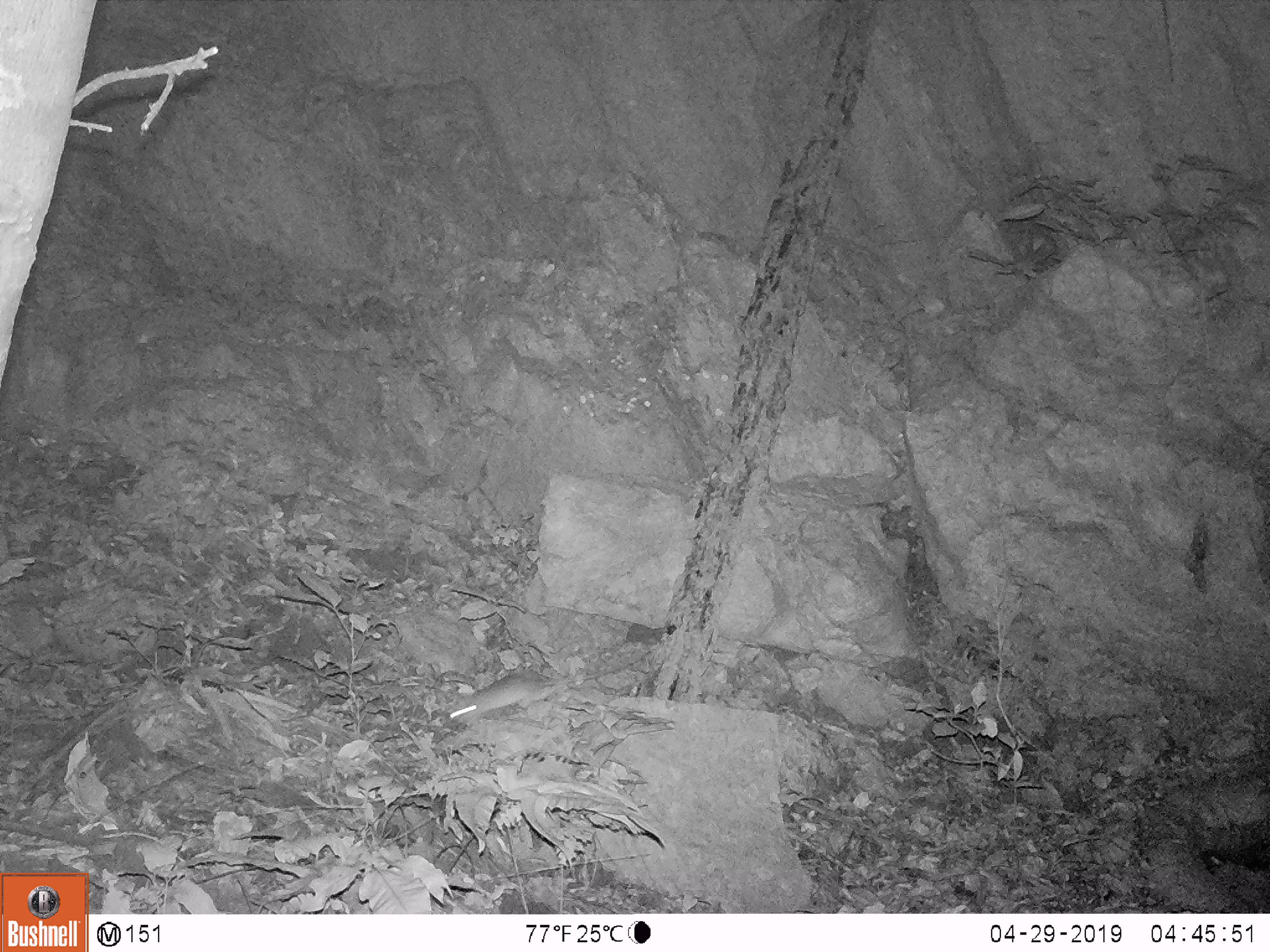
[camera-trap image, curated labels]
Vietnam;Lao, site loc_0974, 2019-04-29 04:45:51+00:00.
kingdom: Animalia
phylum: Chordata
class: Mammalia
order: Rodentia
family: Muridae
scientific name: Muridae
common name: old-world mice and rats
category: unidentified murid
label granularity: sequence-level